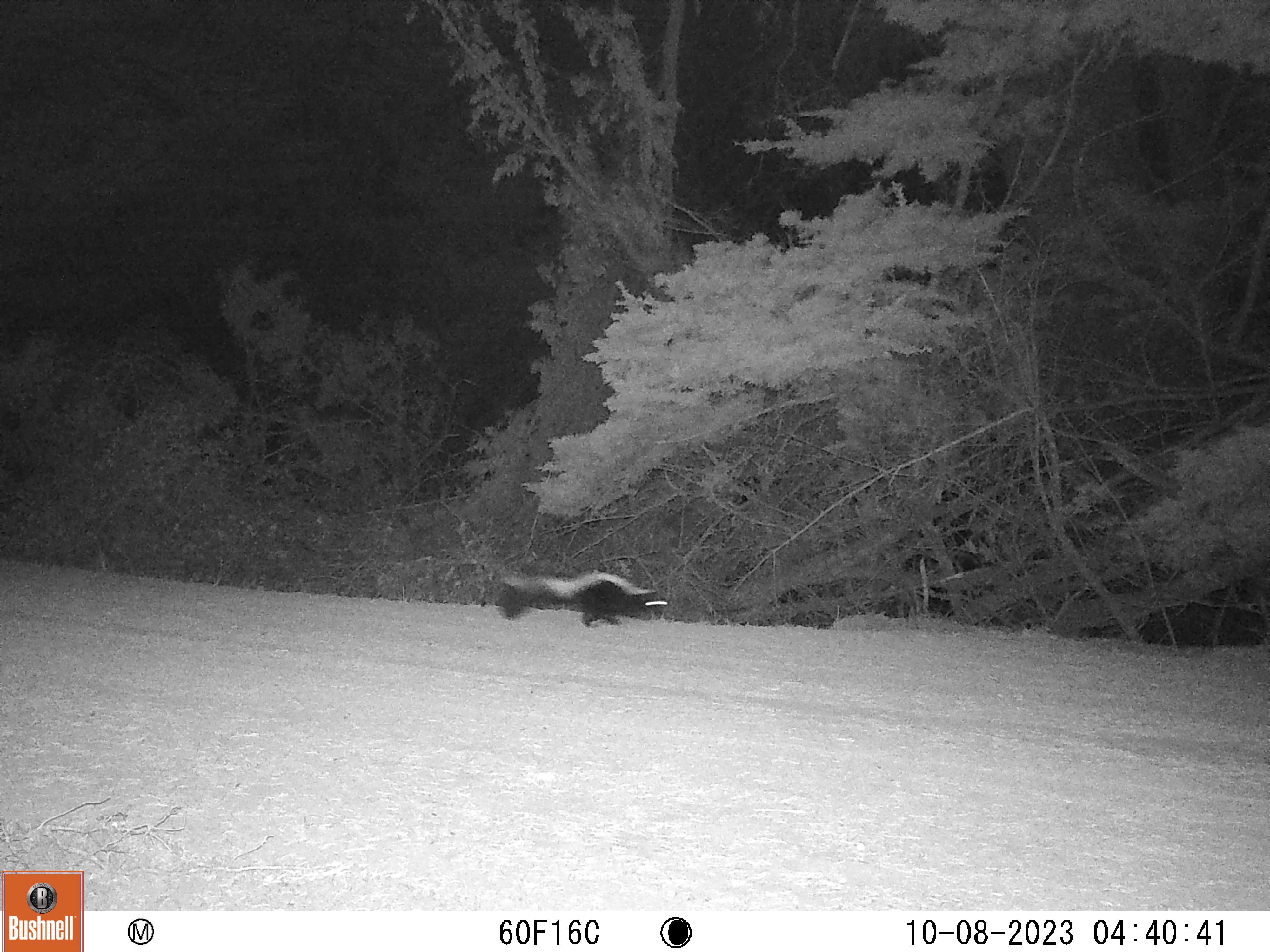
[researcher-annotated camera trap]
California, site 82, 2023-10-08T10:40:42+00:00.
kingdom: Animalia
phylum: Chordata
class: Mammalia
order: Carnivora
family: Mephitidae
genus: Mephitis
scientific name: Mephitis mephitis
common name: striped skunk